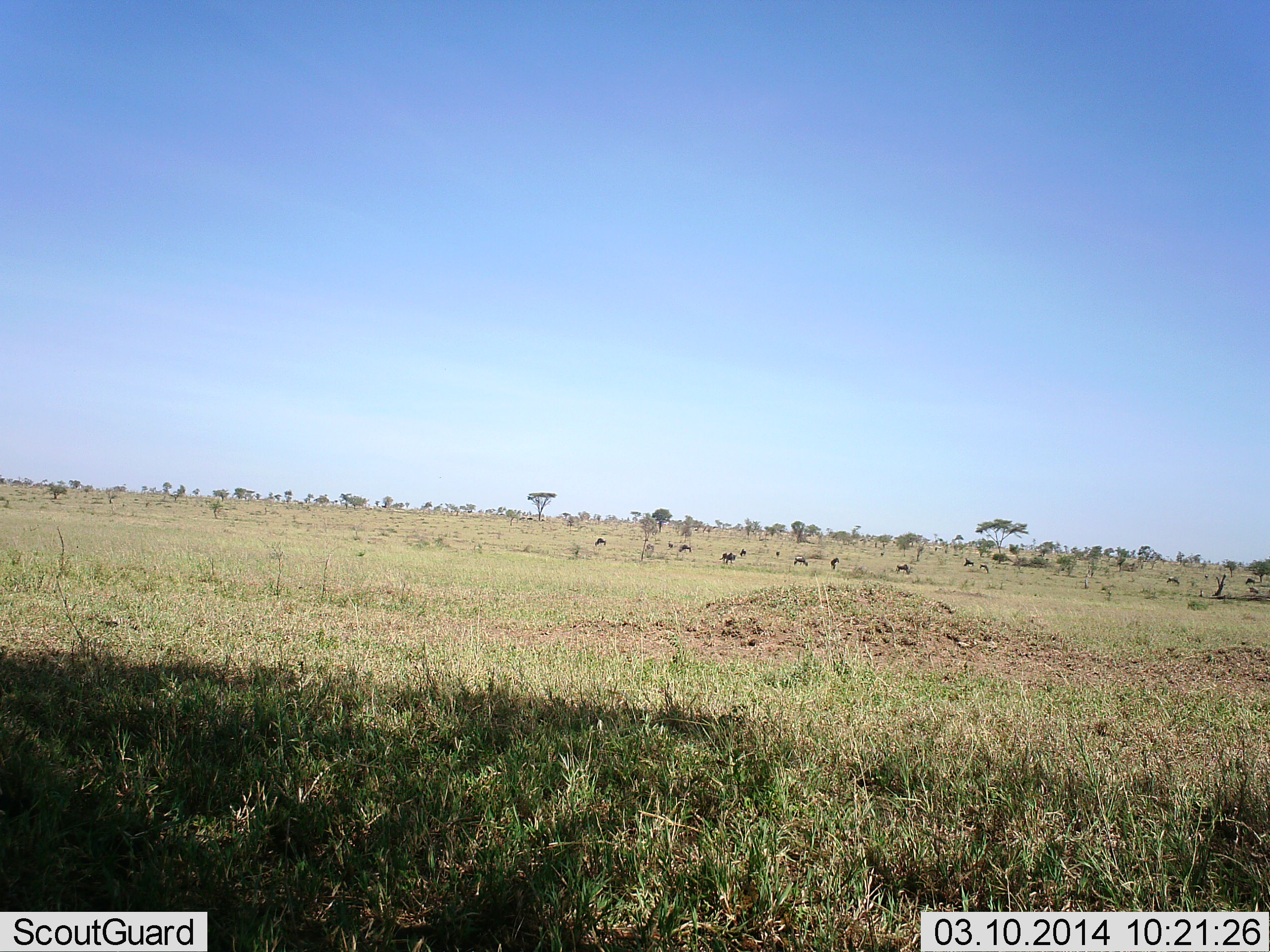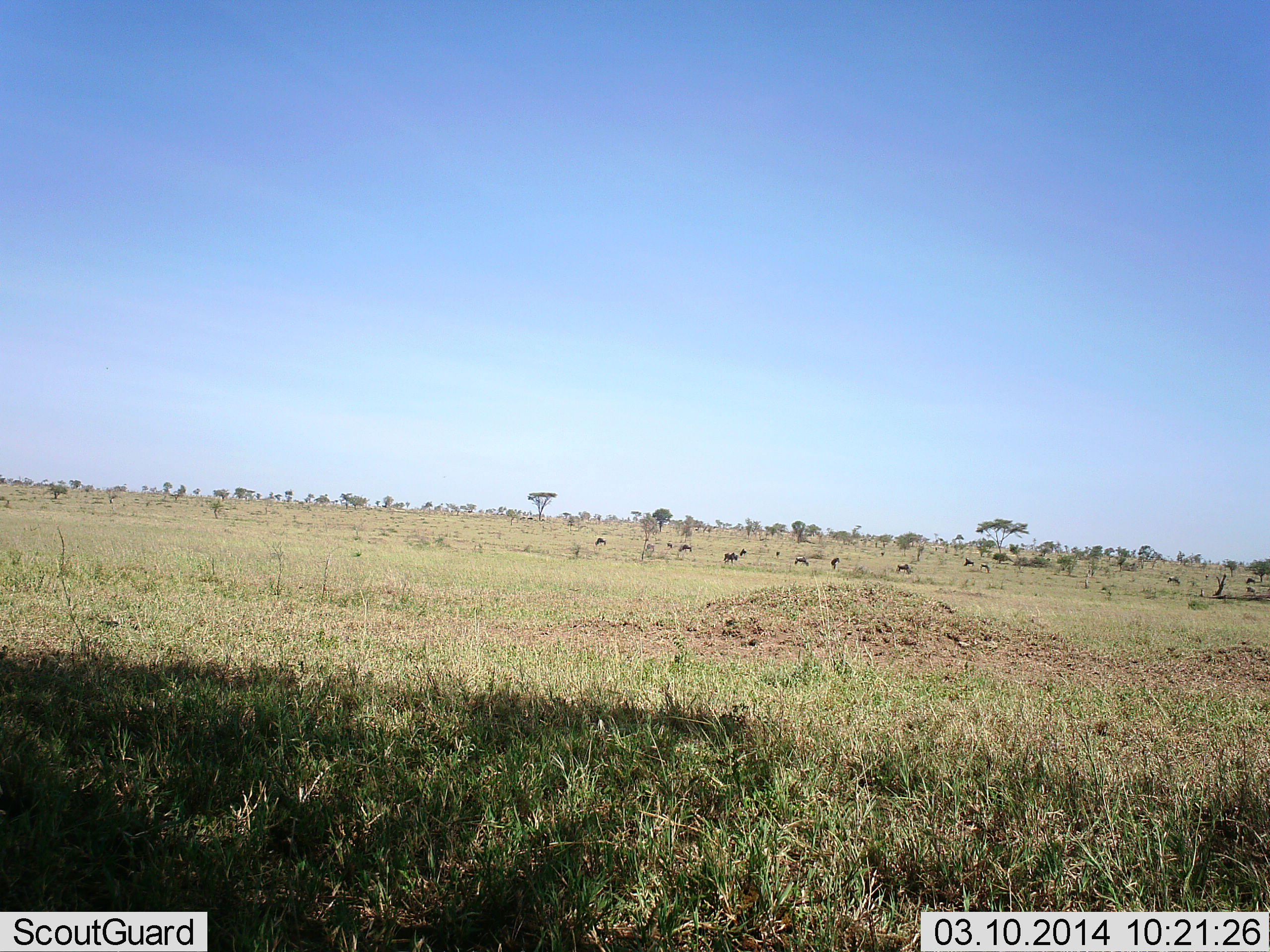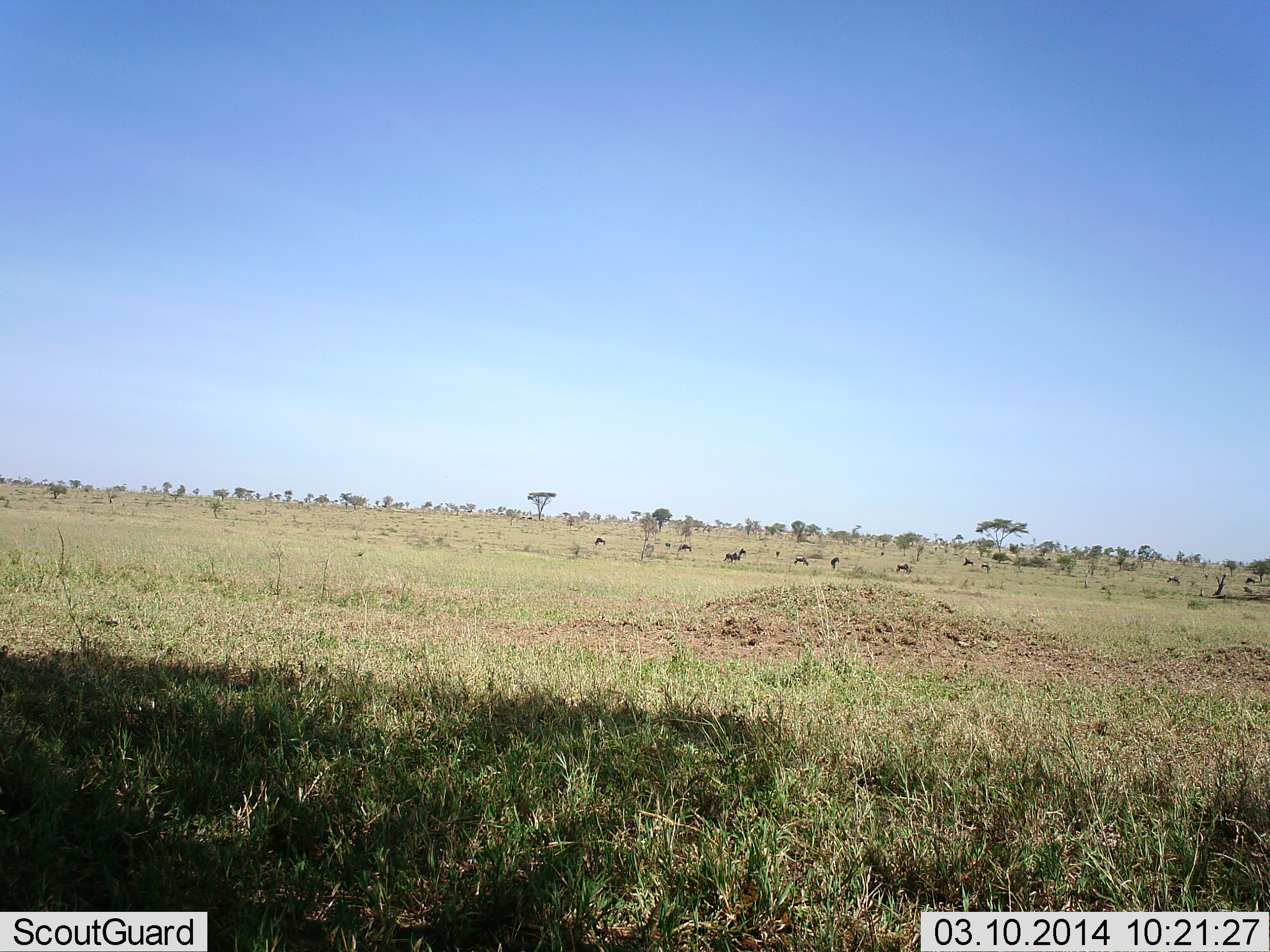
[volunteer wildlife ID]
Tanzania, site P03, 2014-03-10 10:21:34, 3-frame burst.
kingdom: Animalia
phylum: Chordata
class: Mammalia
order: Artiodactyla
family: Bovidae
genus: Connochaetes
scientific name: Connochaetes taurinus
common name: blue wildebeest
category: wildebeest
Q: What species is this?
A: Wildebeest (blue wildebeest) (Connochaetes taurinus).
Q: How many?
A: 11-50.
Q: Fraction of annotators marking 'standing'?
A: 78%.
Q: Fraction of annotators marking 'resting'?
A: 0%.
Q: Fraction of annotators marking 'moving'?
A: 56%.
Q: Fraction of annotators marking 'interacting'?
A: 0%.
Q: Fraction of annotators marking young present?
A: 0%.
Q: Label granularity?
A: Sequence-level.